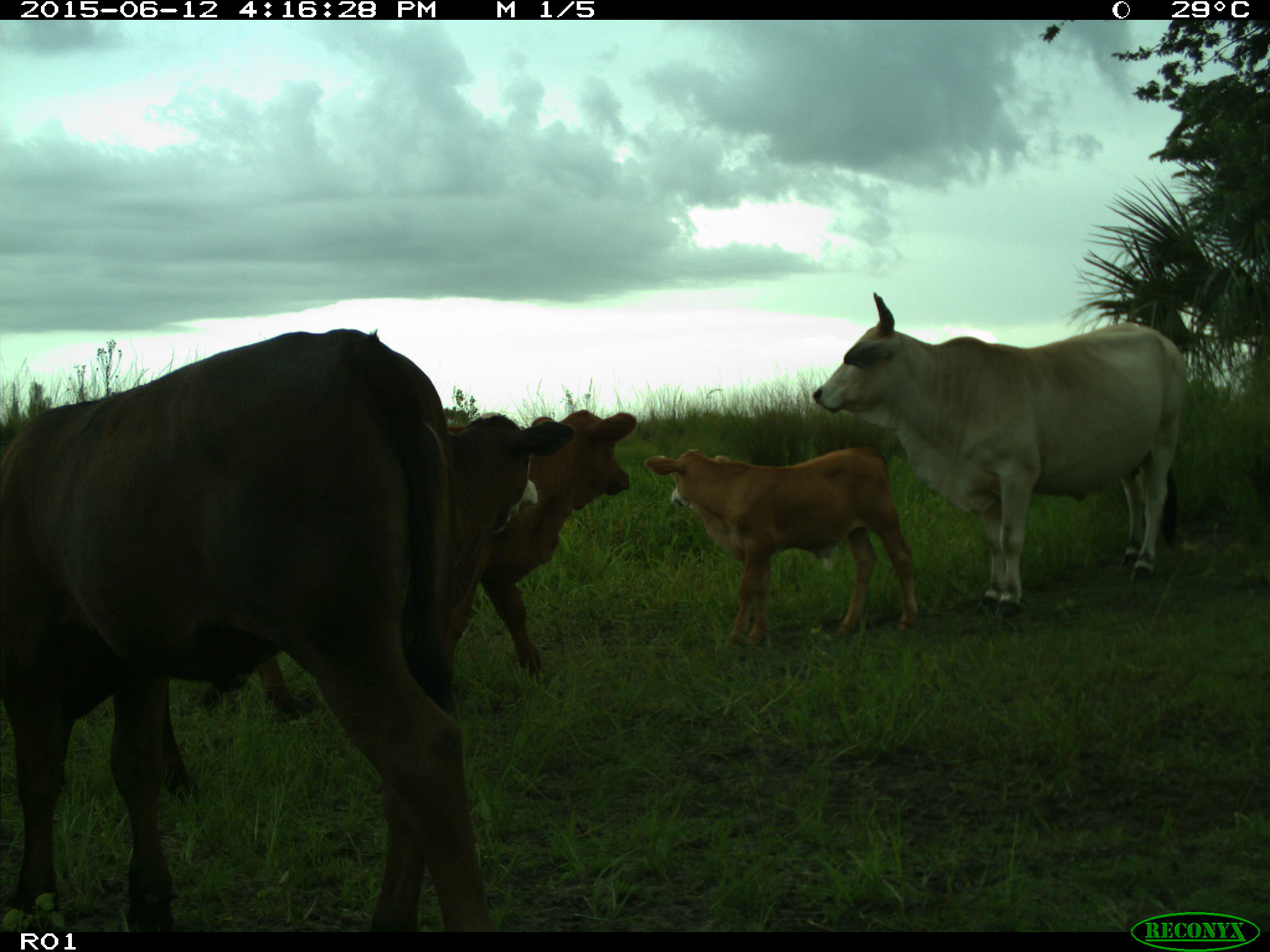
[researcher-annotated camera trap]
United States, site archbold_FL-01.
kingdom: Animalia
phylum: Chordata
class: Mammalia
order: Artiodactyla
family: Bovidae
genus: Bos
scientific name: Bos taurus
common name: domestic cow